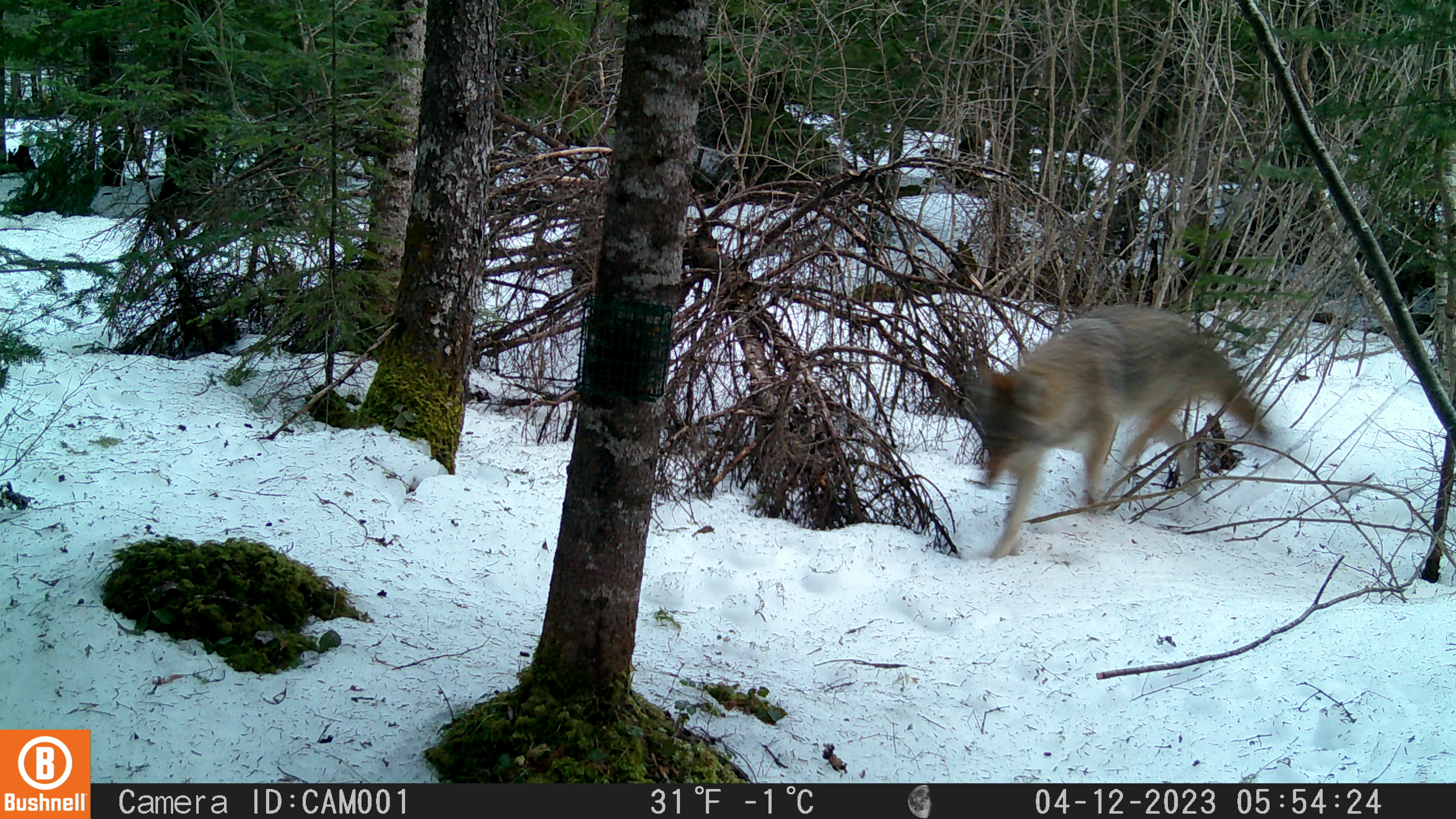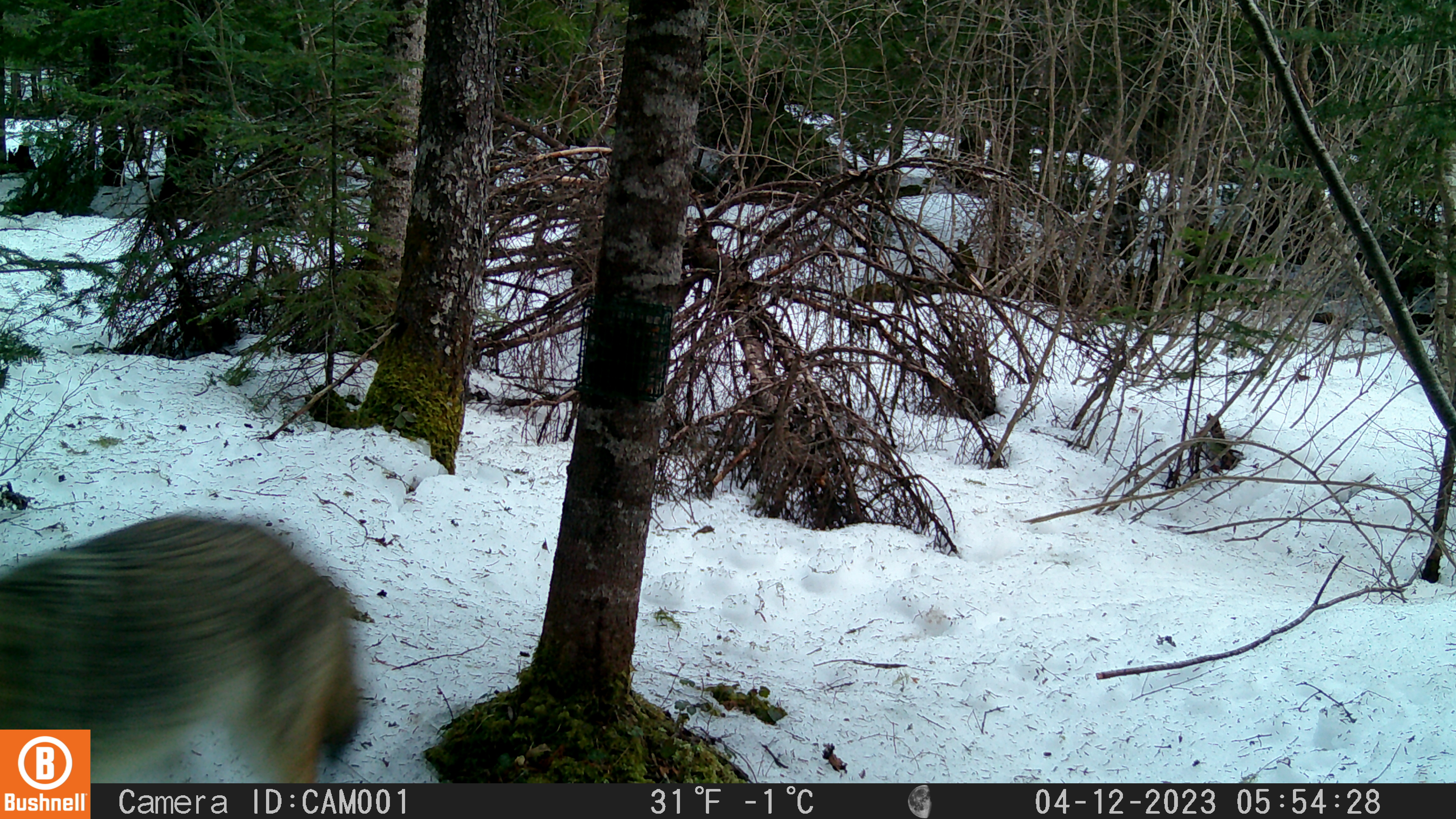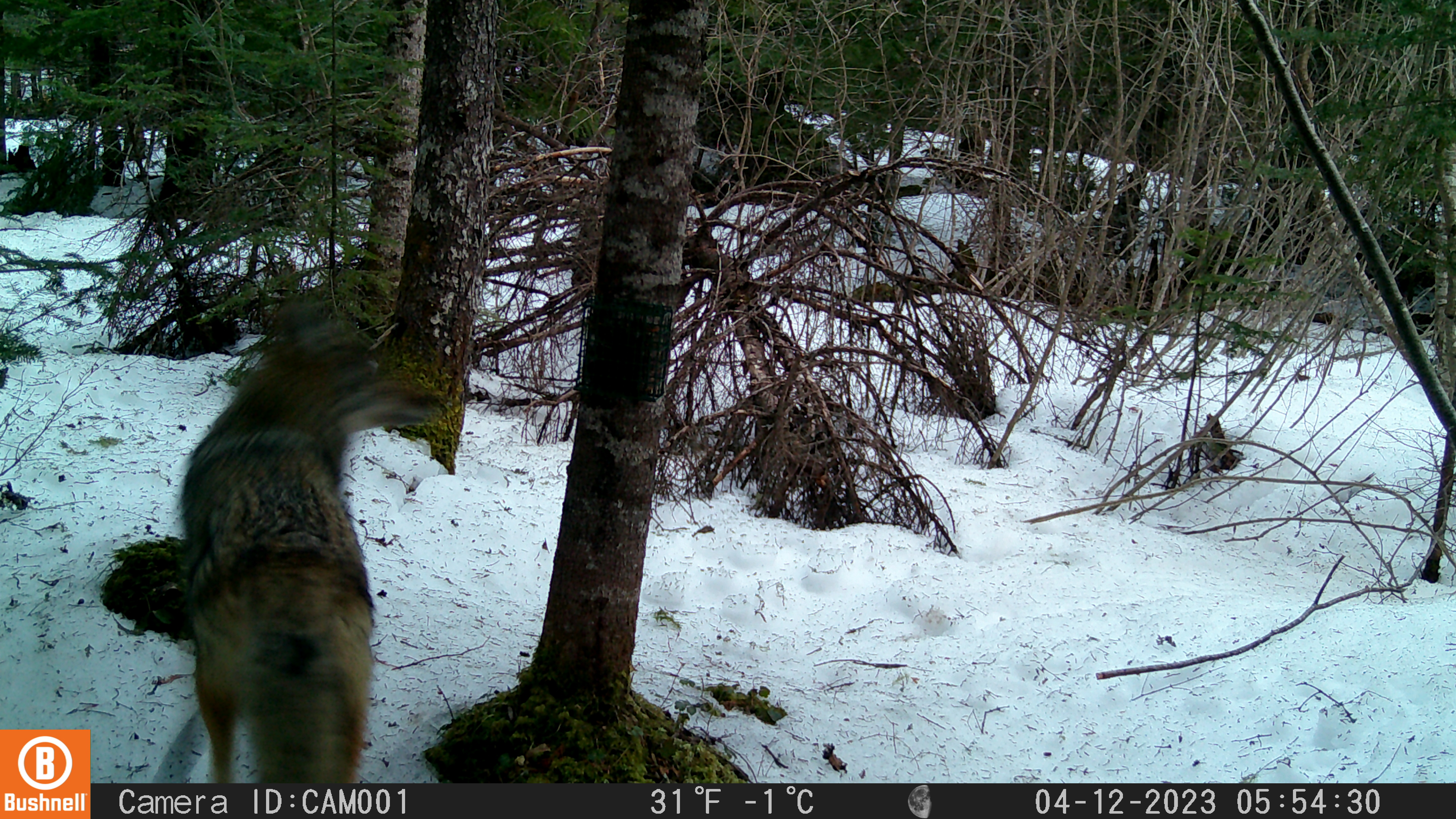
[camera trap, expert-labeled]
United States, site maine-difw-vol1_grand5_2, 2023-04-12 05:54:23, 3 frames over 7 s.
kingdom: Animalia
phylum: Chordata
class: Mammalia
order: Carnivora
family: Canidae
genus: Canis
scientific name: Canis latrans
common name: coyote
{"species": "coyote (Canis latrans)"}